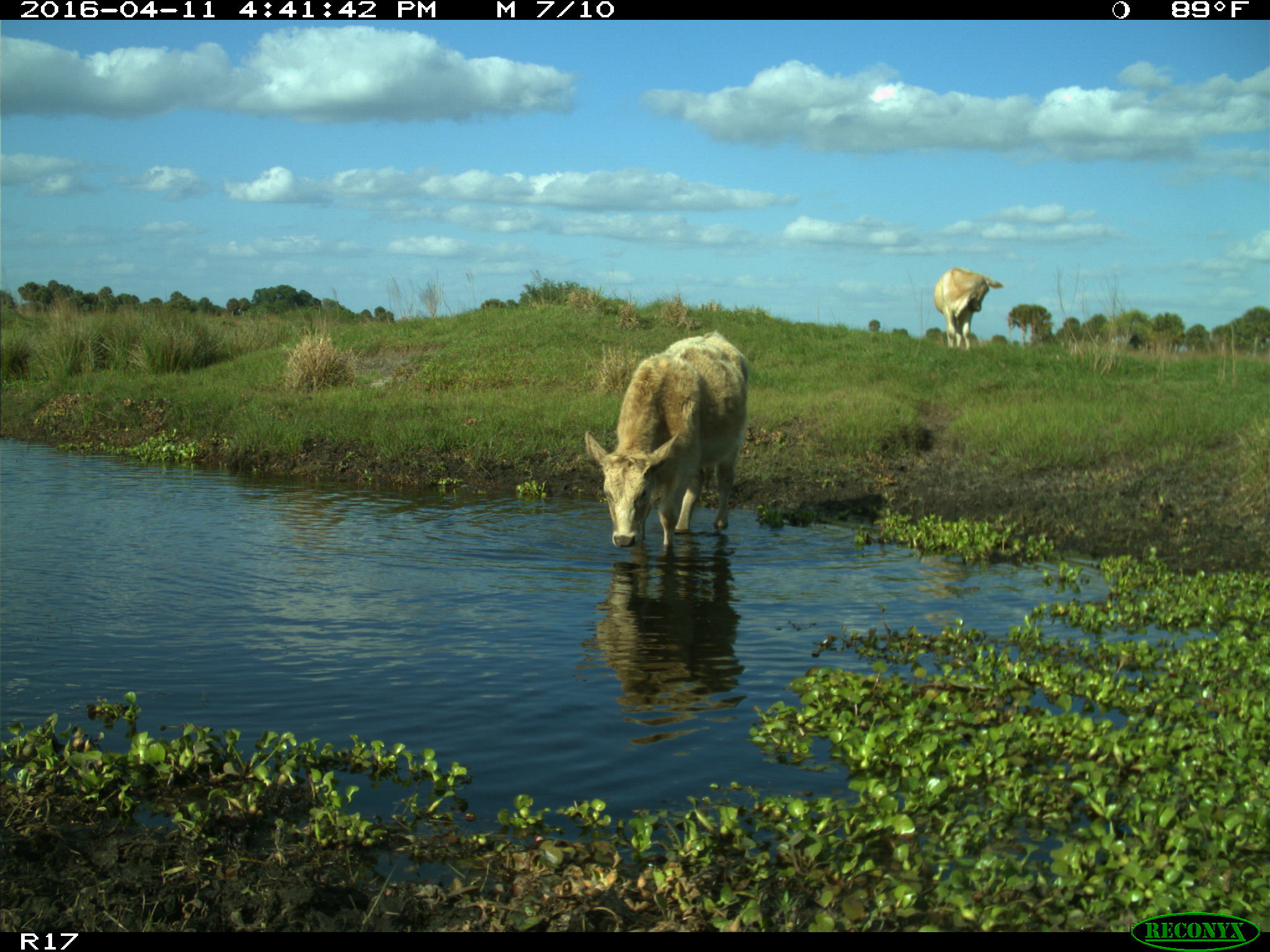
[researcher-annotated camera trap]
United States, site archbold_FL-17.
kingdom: Animalia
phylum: Chordata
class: Mammalia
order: Artiodactyla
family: Bovidae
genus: Bos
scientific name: Bos taurus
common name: domestic cow